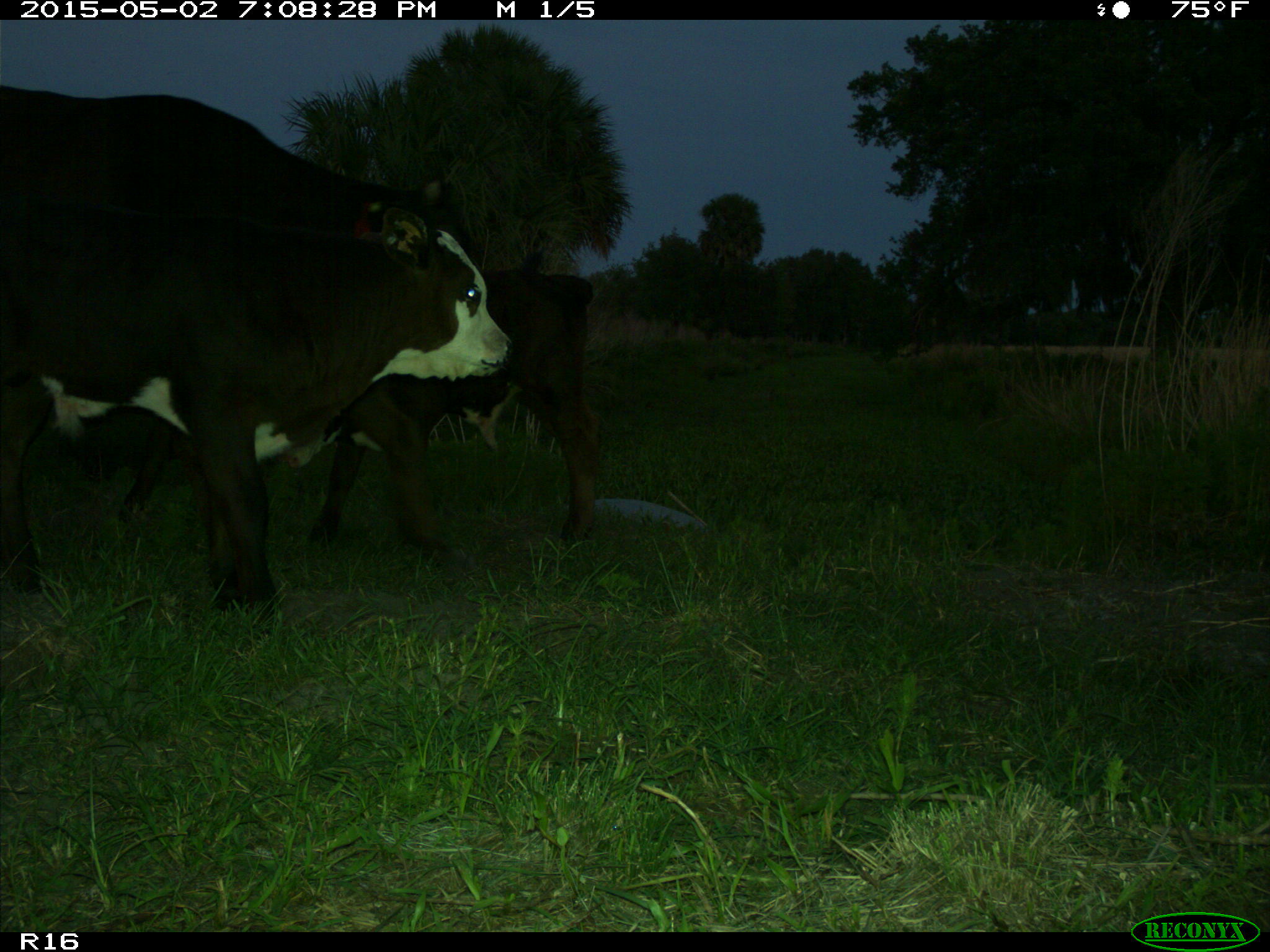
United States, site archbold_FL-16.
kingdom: Animalia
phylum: Chordata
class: Mammalia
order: Artiodactyla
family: Bovidae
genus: Bos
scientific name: Bos taurus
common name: domestic cow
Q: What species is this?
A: Bos taurus (domestic cow).